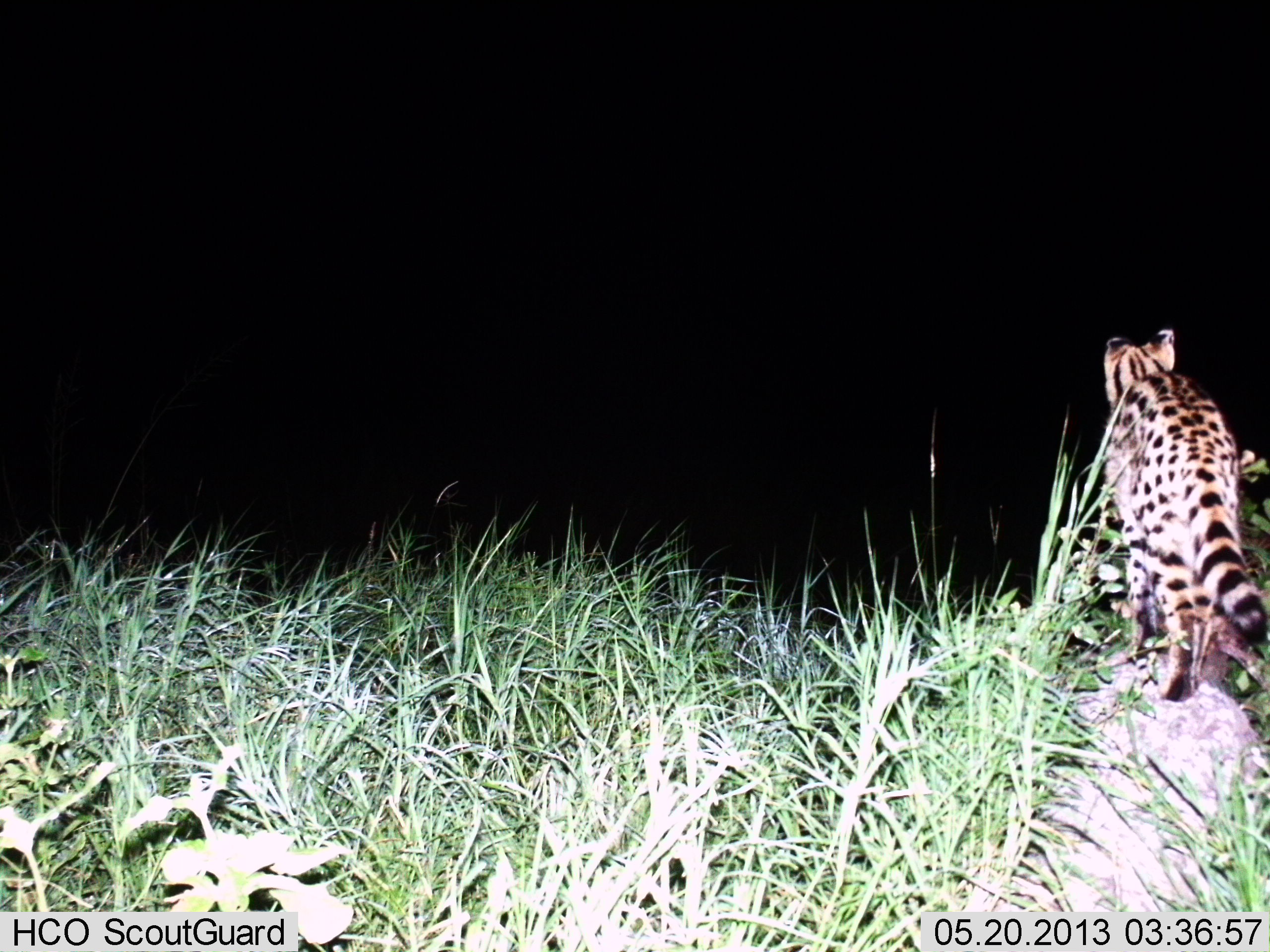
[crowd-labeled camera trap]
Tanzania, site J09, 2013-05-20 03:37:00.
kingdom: Animalia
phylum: Chordata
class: Mammalia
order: Carnivora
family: Felidae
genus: Leptailurus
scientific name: Leptailurus serval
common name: serval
Serval (Leptailurus serval), count 1. Behavior (volunteer vote fractions): standing 74%, resting 0%, moving 26%, interacting 0%. Young present (vote fraction): 0%. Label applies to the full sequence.